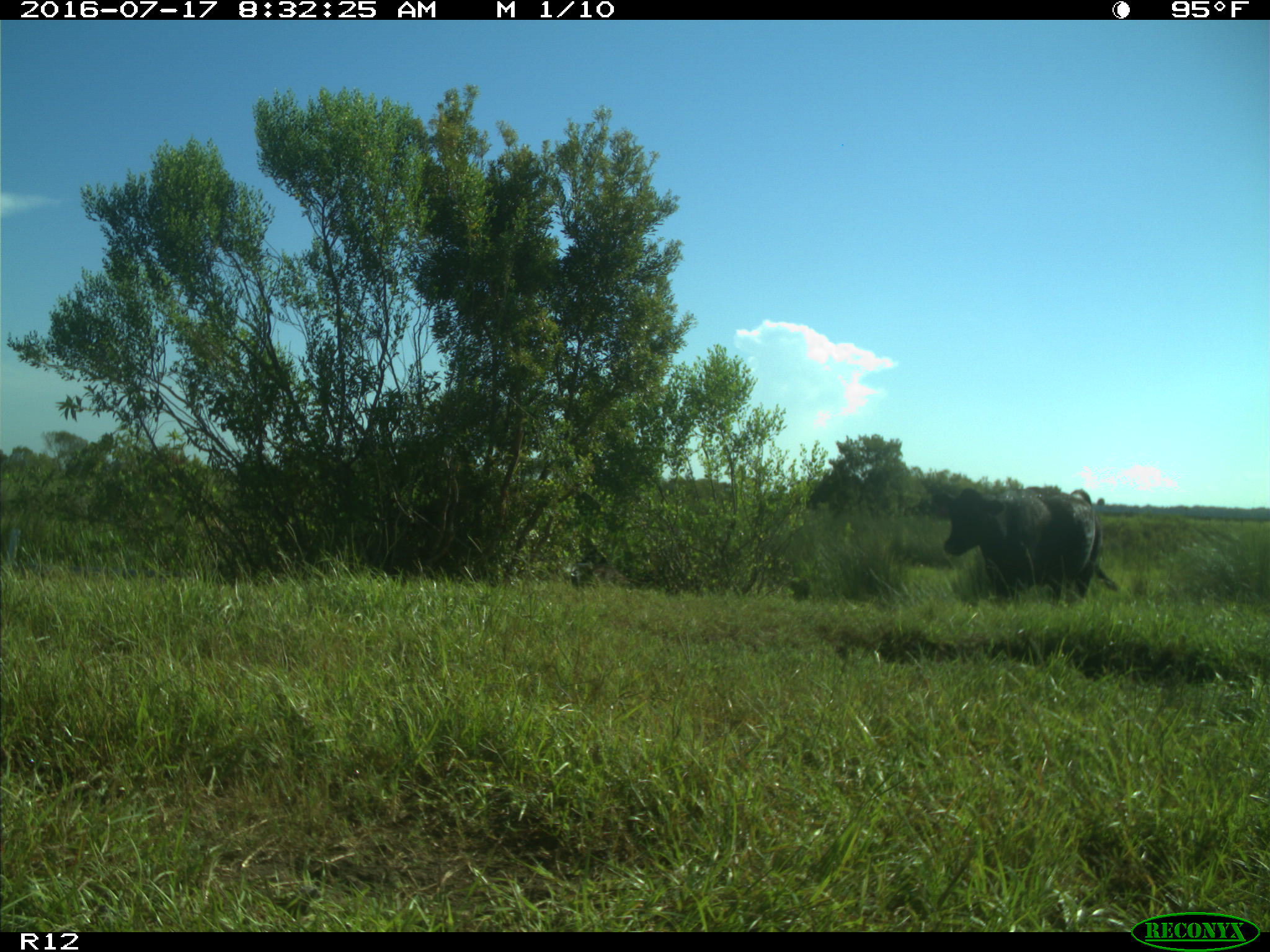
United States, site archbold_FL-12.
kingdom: Animalia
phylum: Chordata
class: Mammalia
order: Artiodactyla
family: Bovidae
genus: Bos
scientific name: Bos taurus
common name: domestic cow